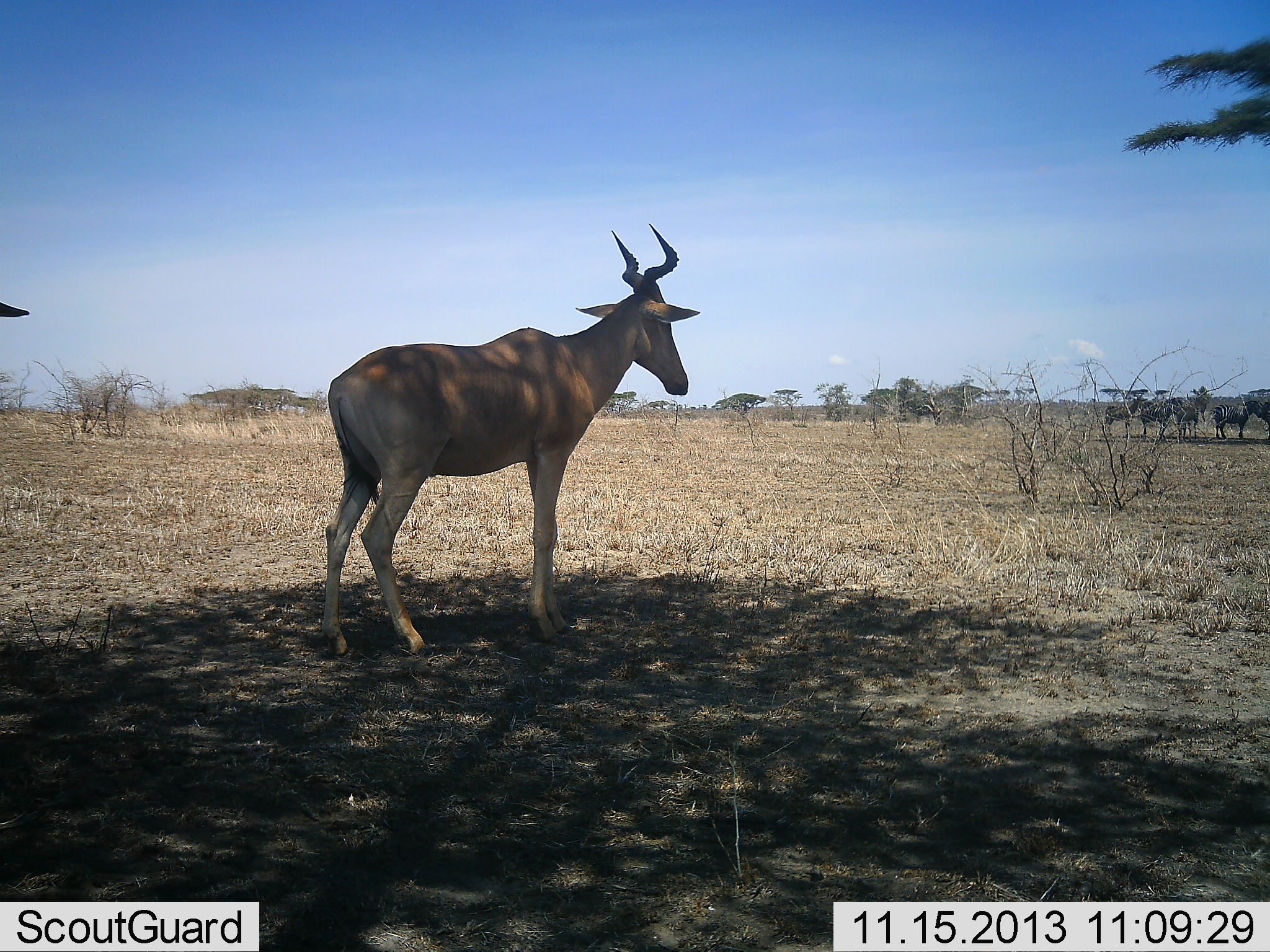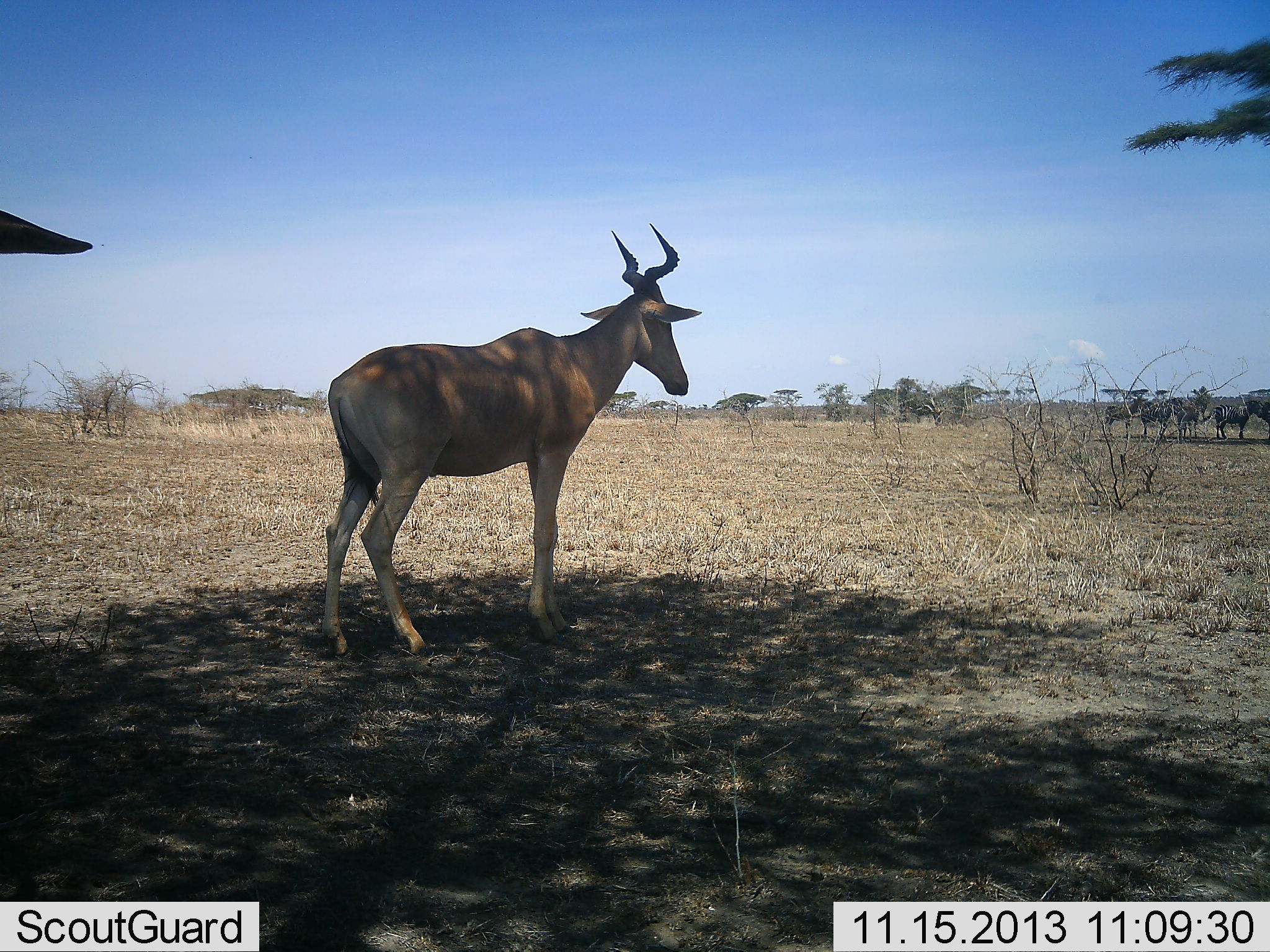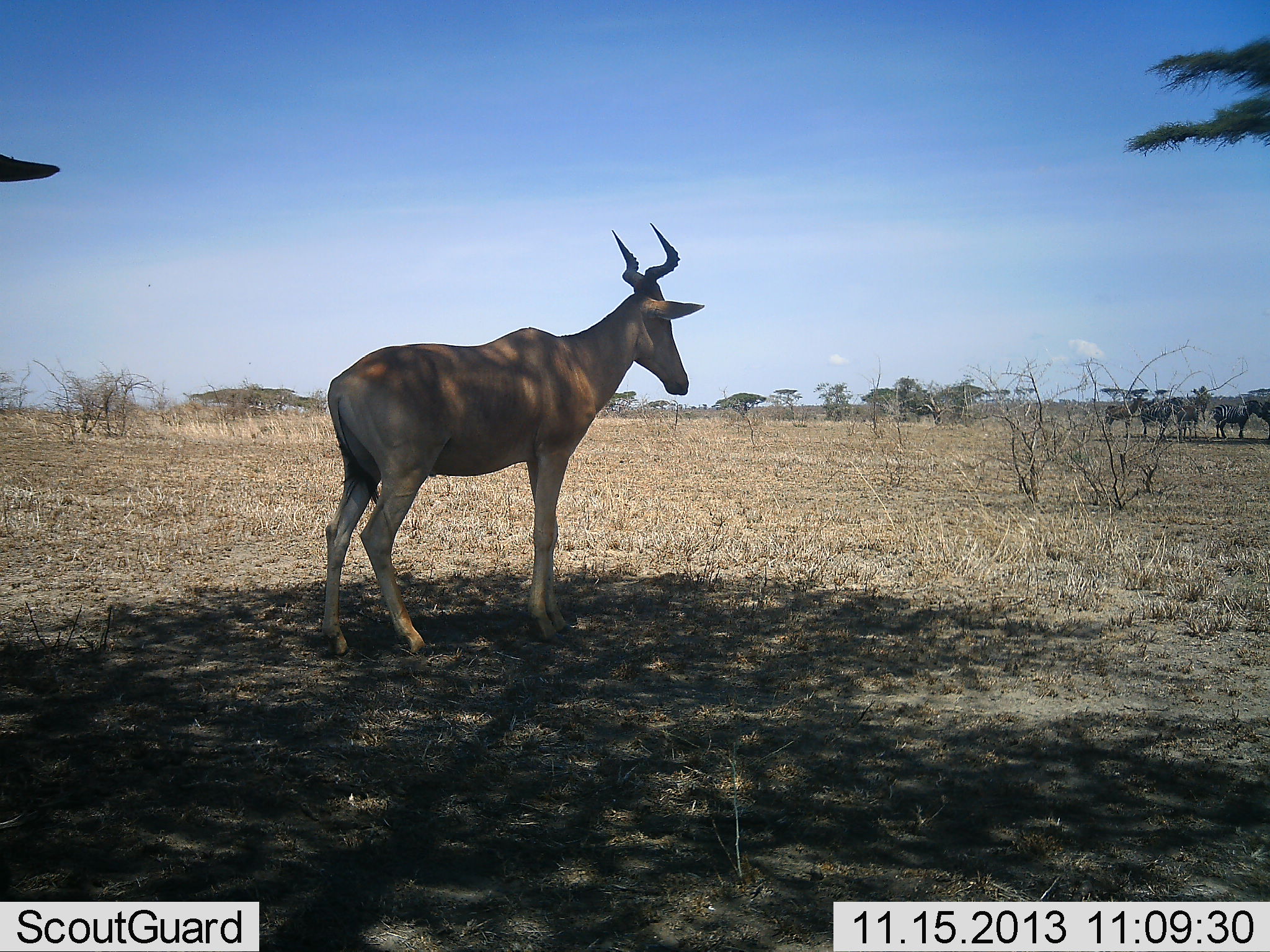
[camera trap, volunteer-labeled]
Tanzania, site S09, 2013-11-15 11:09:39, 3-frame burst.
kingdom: Animalia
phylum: Chordata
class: Mammalia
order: Artiodactyla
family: Bovidae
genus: Alcelaphus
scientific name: Alcelaphus buselaphus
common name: hartebeest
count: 2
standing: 92%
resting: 5%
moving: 13%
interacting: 0%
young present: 0%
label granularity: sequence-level